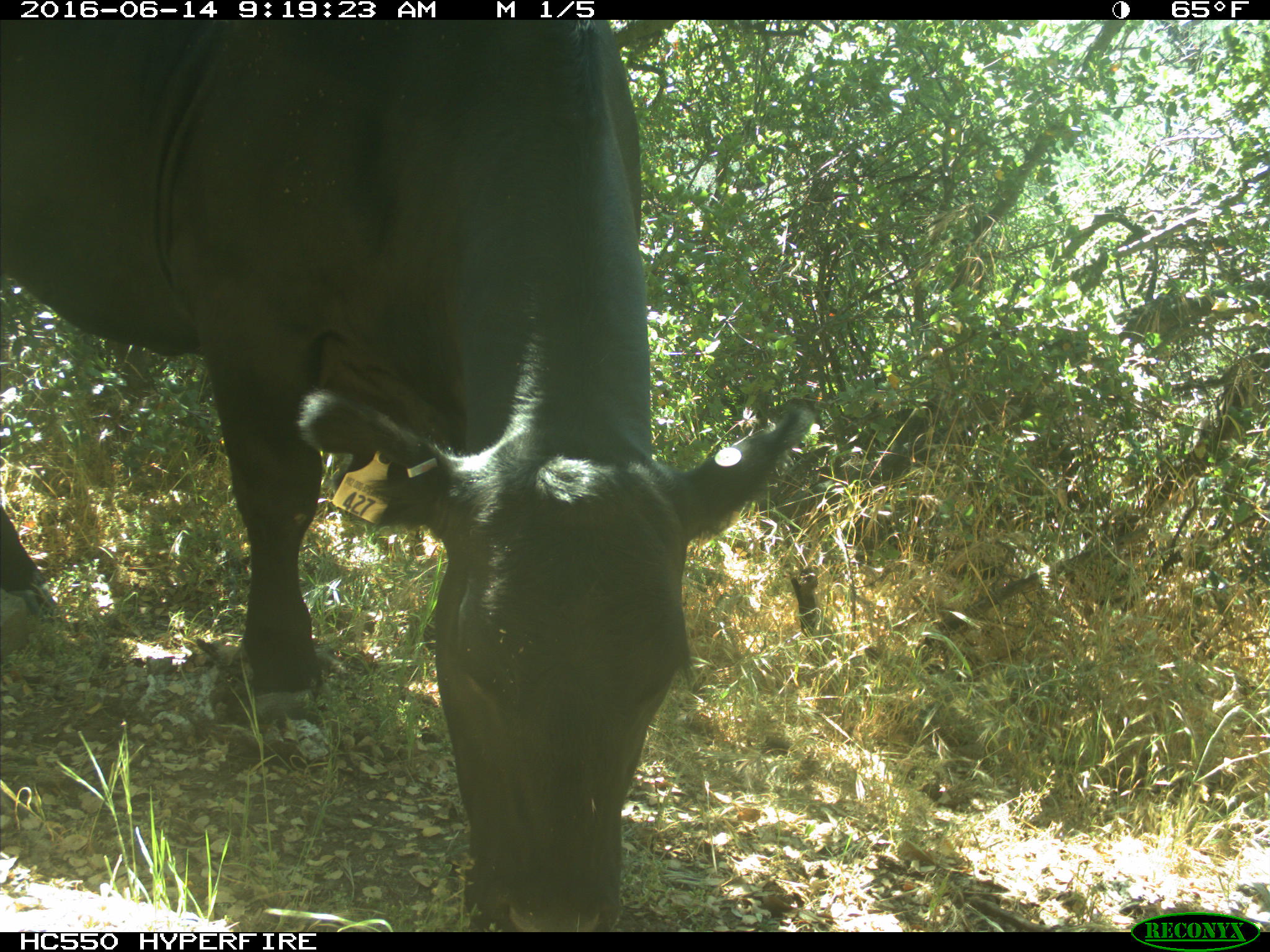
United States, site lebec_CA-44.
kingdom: Animalia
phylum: Chordata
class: Mammalia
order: Artiodactyla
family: Bovidae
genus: Bos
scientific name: Bos taurus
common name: domestic cow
Bos taurus (domestic cow).